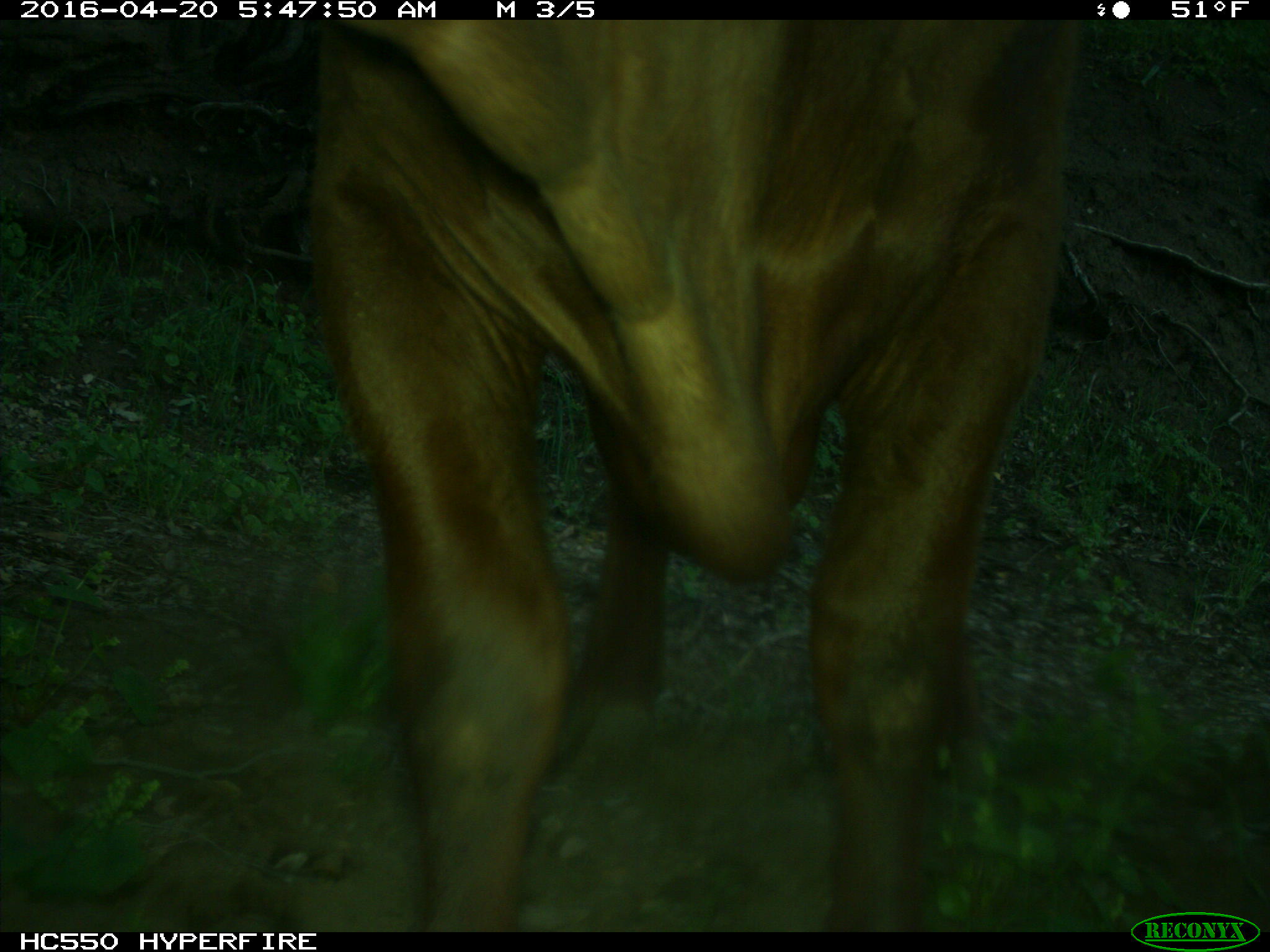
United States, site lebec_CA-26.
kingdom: Animalia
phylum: Chordata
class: Mammalia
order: Artiodactyla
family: Bovidae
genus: Bos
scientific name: Bos taurus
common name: domestic cow